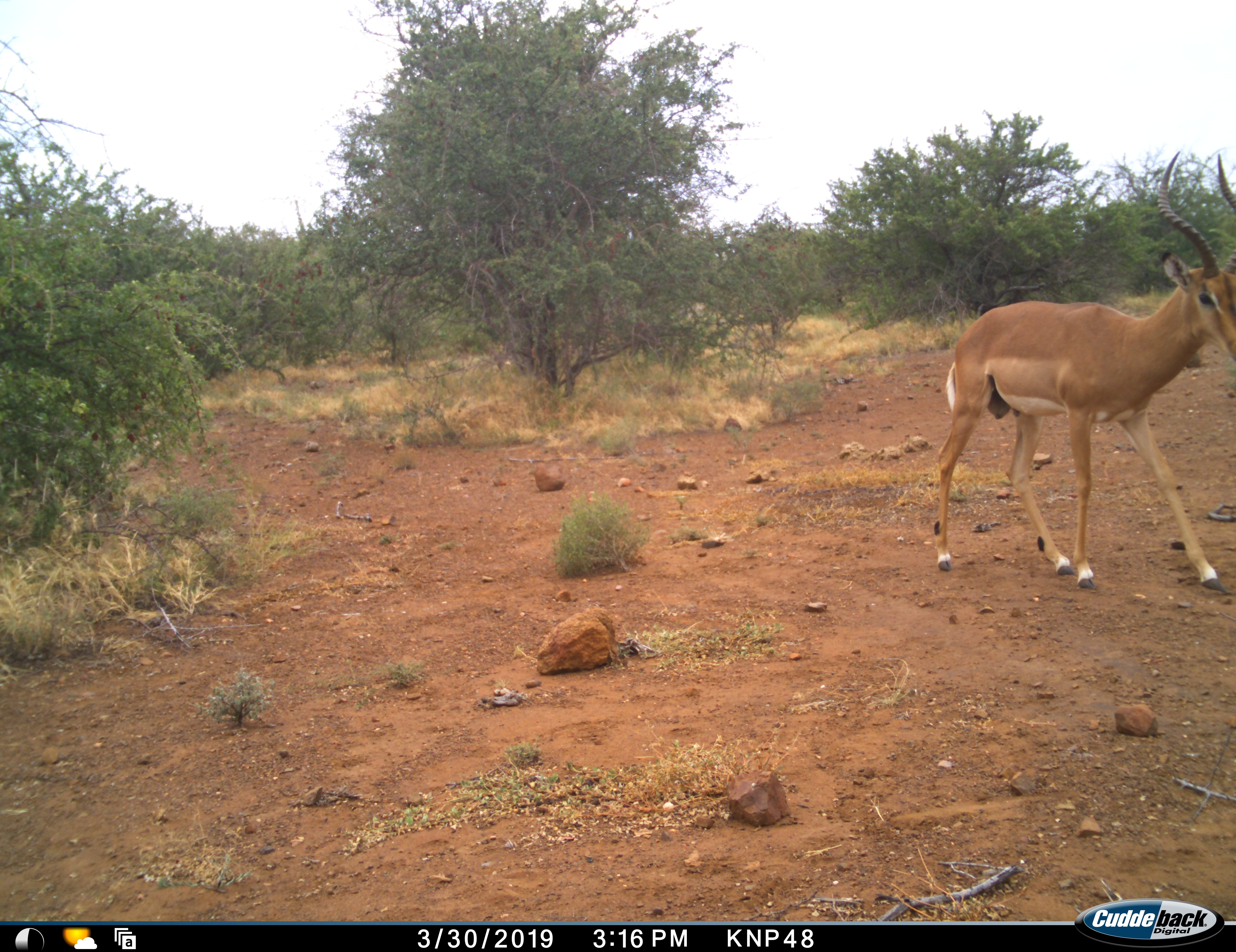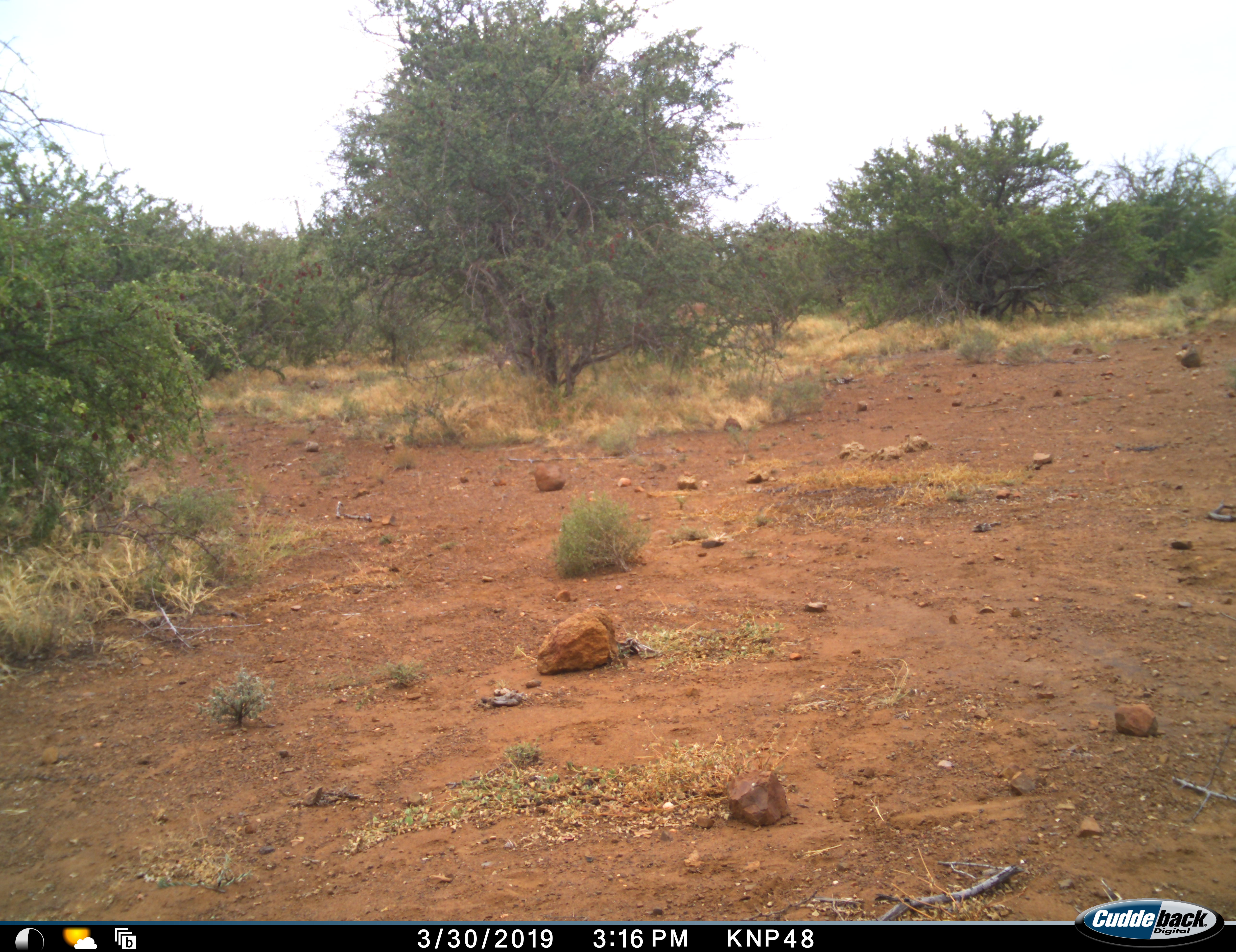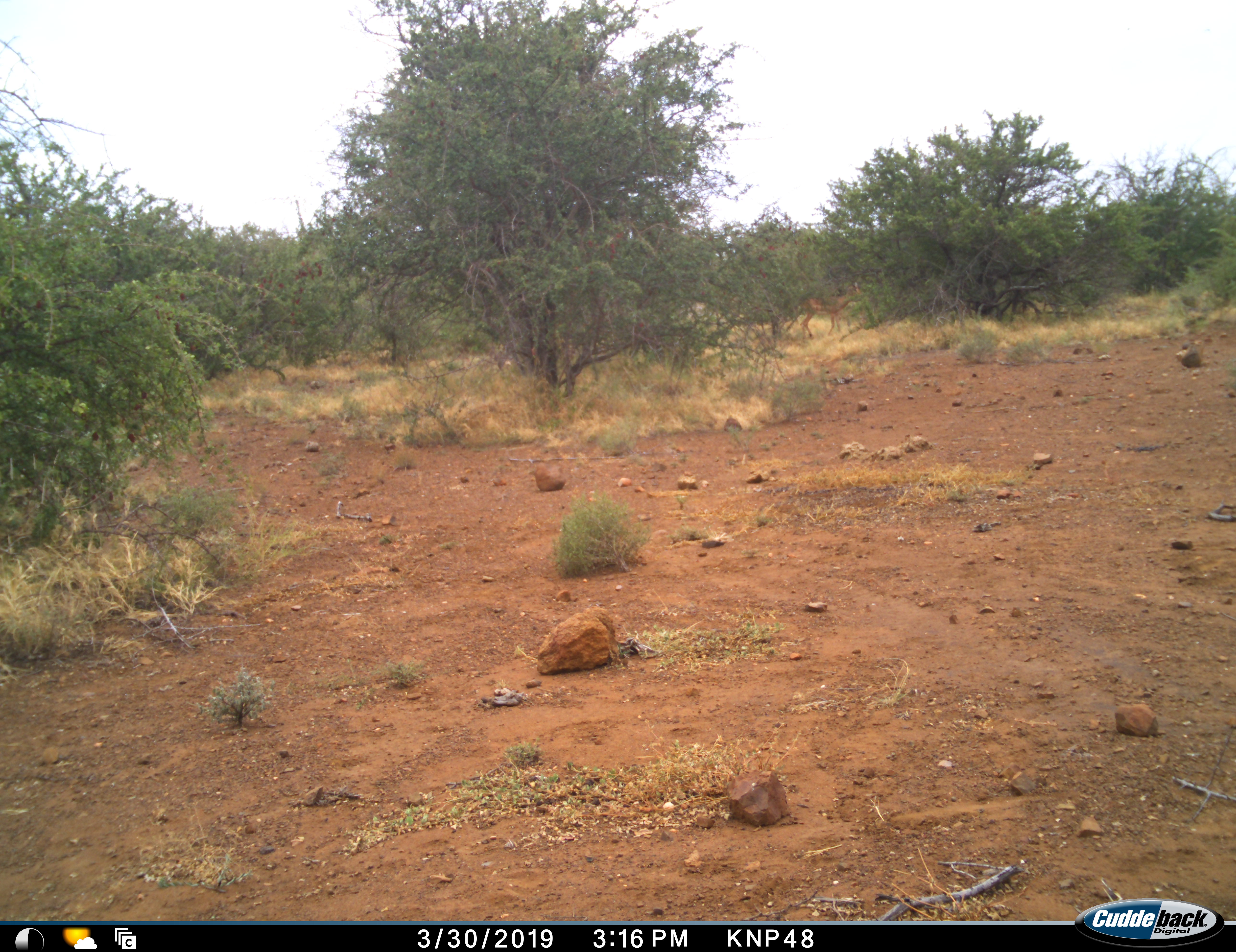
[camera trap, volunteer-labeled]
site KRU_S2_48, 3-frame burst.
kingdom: Animalia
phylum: Chordata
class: Mammalia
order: Artiodactyla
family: Bovidae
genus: Aepyceros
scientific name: Aepyceros melampus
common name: impala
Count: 1.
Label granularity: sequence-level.